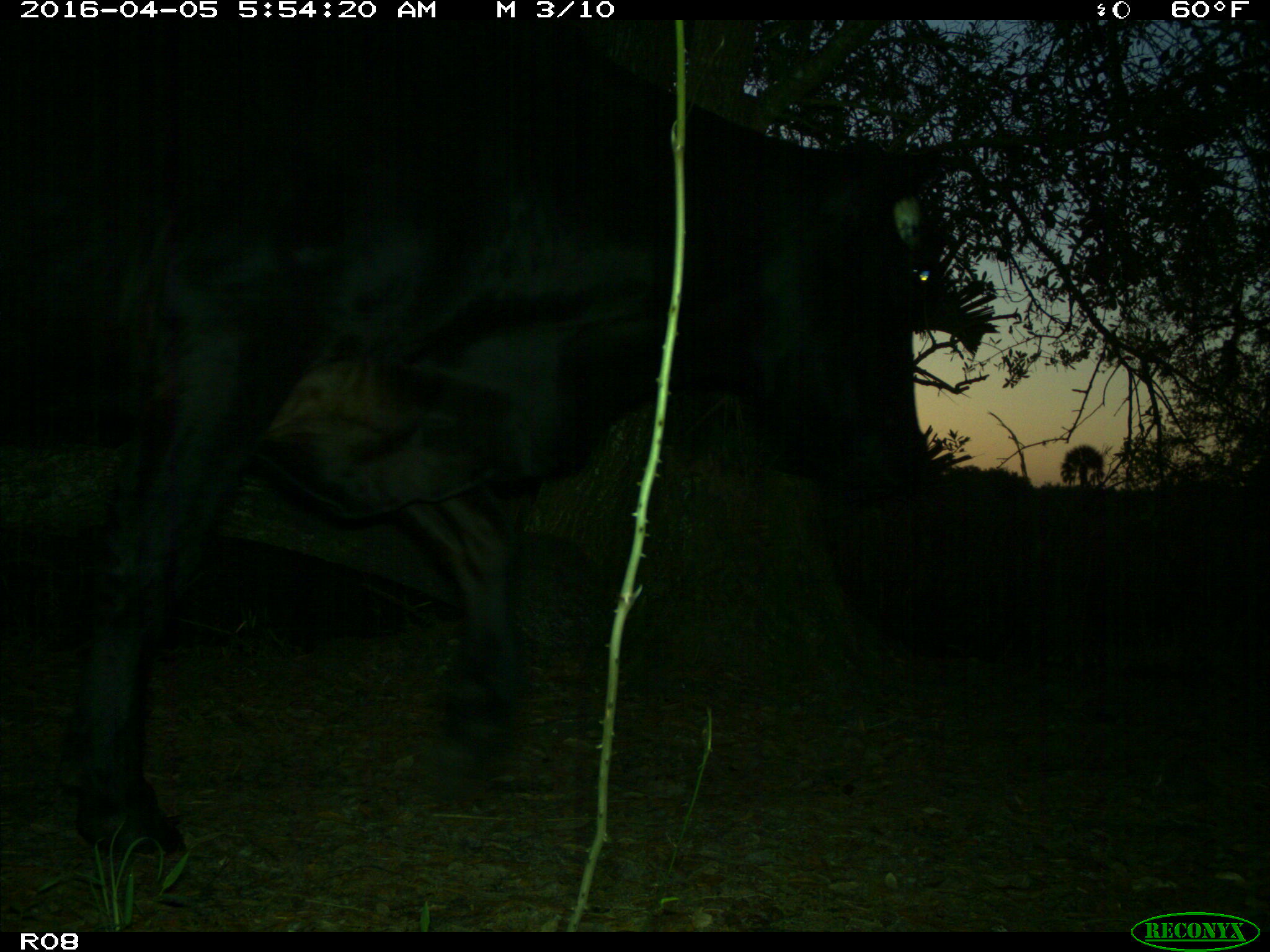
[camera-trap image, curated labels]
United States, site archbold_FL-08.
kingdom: Animalia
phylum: Chordata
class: Mammalia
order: Artiodactyla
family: Bovidae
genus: Bos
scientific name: Bos taurus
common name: domestic cow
Bos taurus (domestic cow).